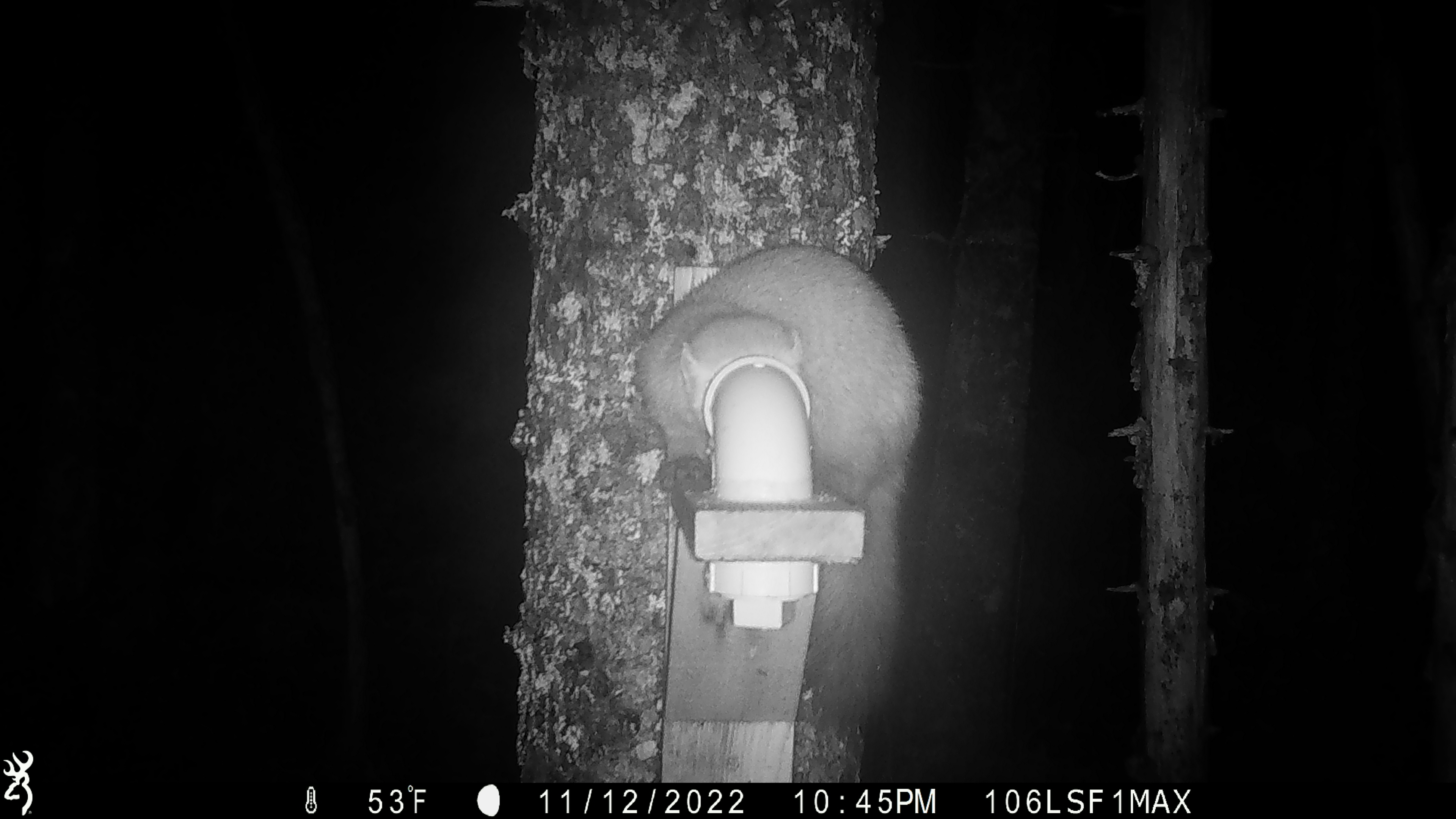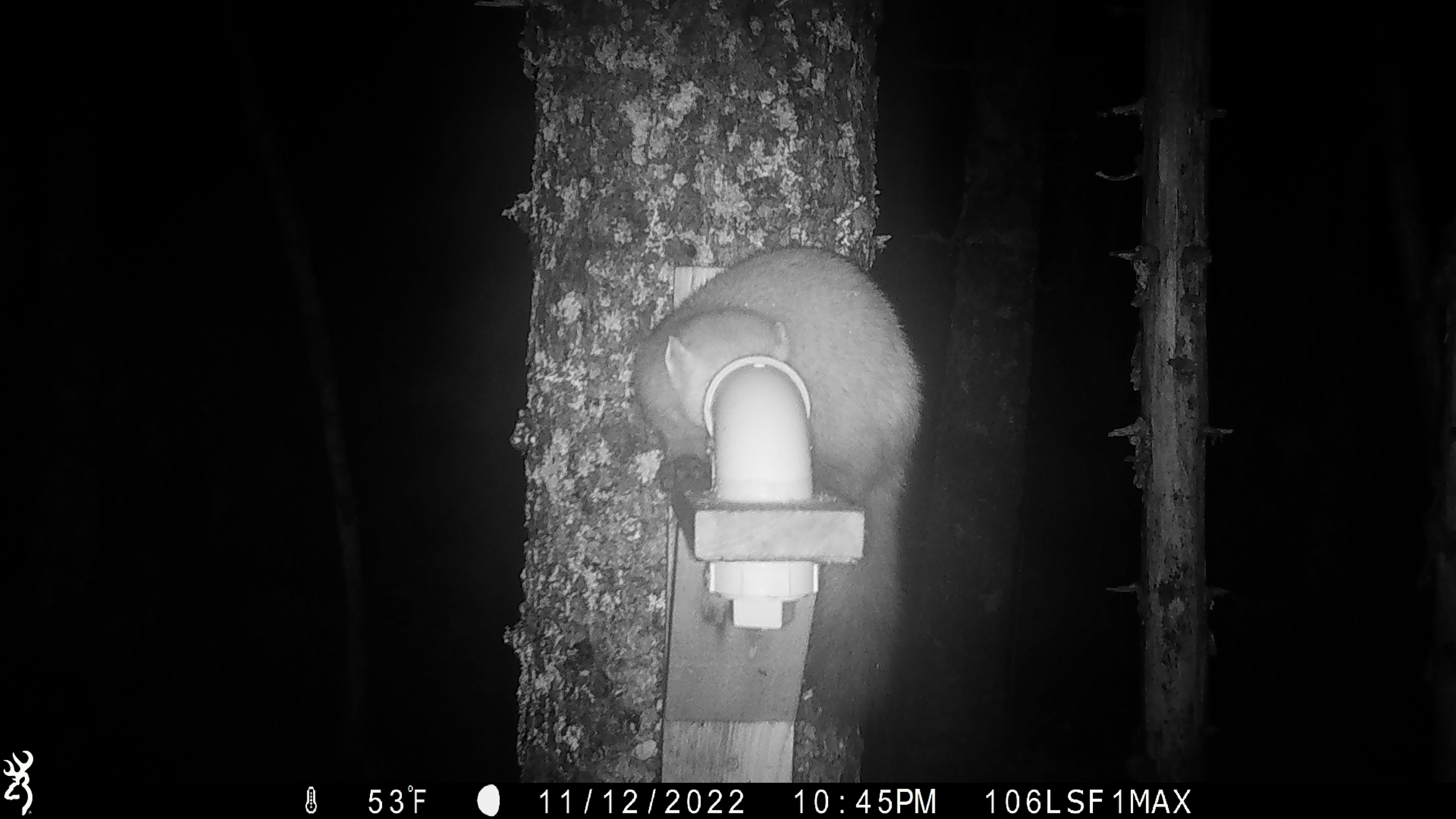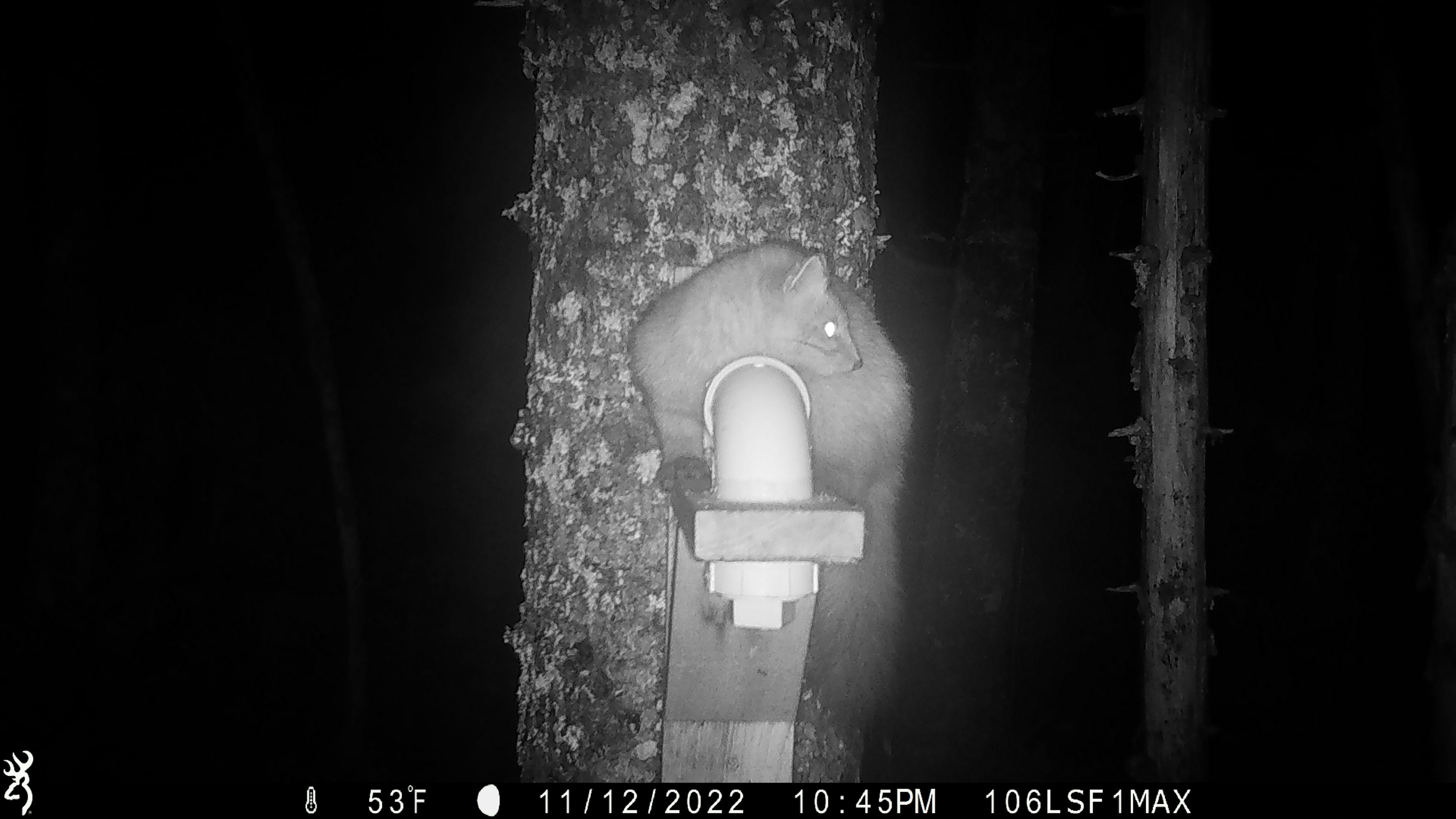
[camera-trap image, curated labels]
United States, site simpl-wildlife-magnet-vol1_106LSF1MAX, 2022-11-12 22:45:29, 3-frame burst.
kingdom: Animalia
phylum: Chordata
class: Mammalia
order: Carnivora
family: Mustelidae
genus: Martes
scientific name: Martes americana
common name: american marten